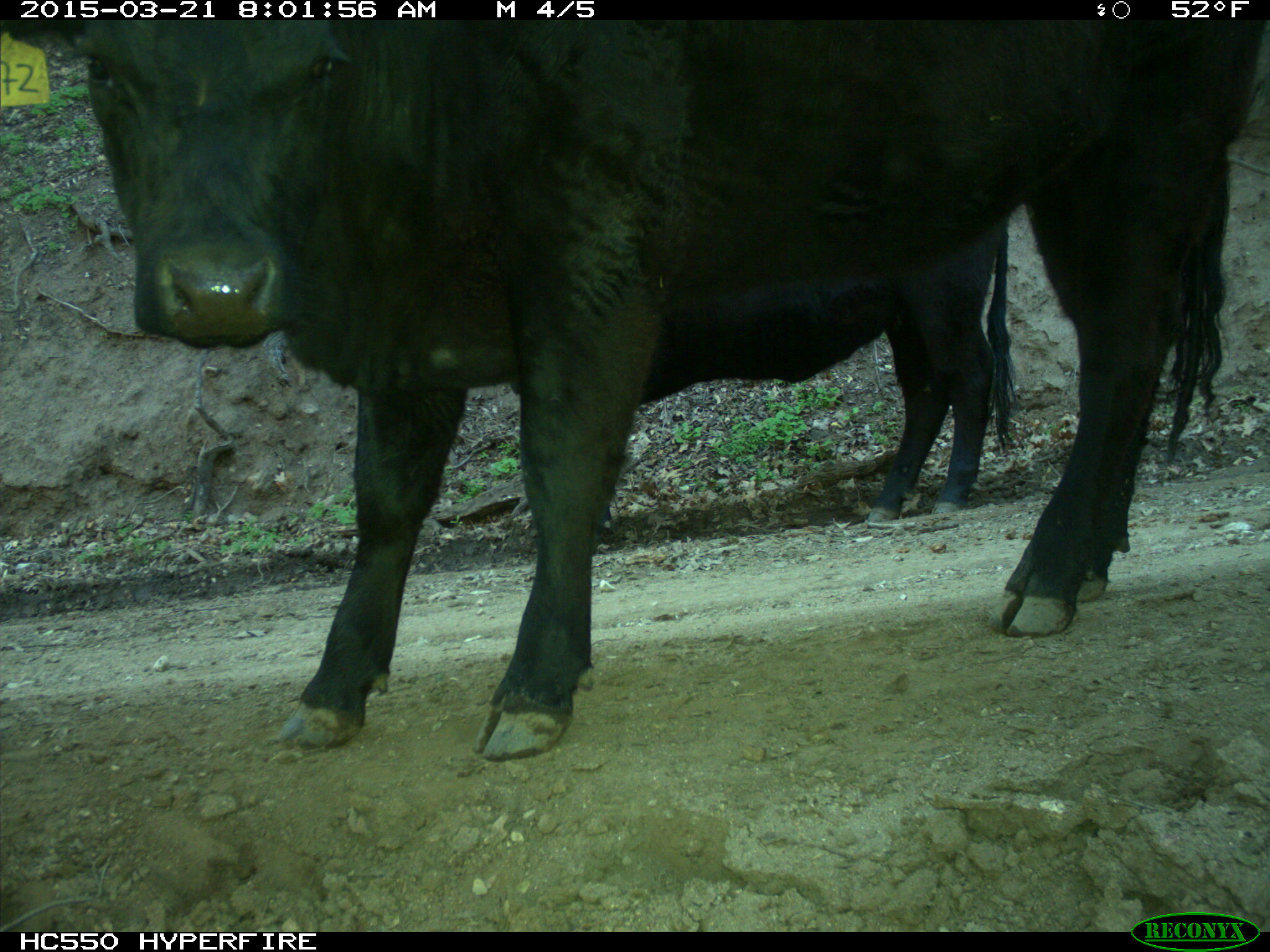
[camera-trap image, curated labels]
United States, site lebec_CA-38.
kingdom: Animalia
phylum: Chordata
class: Mammalia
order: Artiodactyla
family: Bovidae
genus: Bos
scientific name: Bos taurus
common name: domestic cow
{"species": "Bos taurus (domestic cow)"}